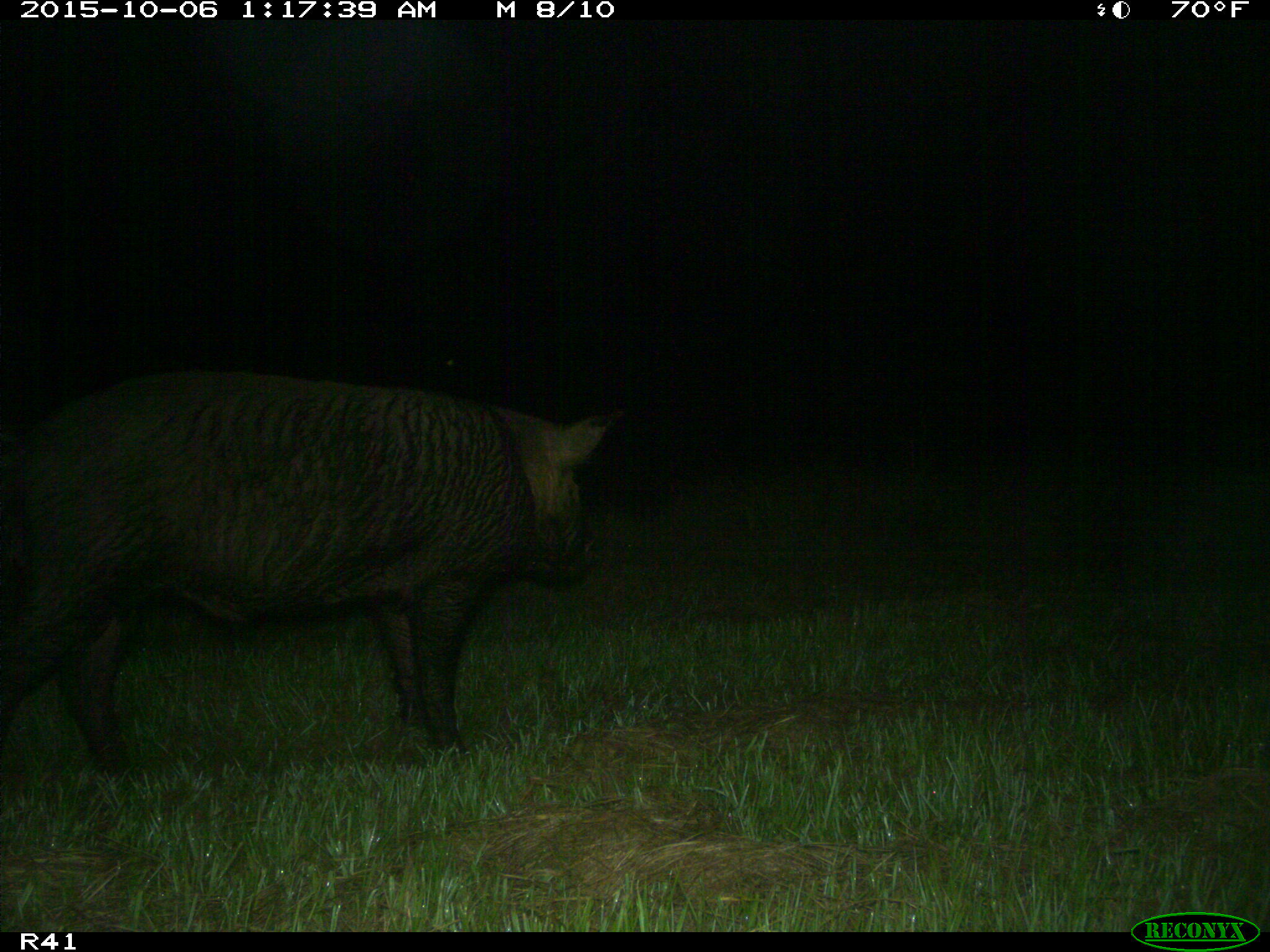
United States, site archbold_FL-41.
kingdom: Animalia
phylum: Chordata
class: Mammalia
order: Artiodactyla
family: Suidae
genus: Sus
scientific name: Sus scrofa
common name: wild boar